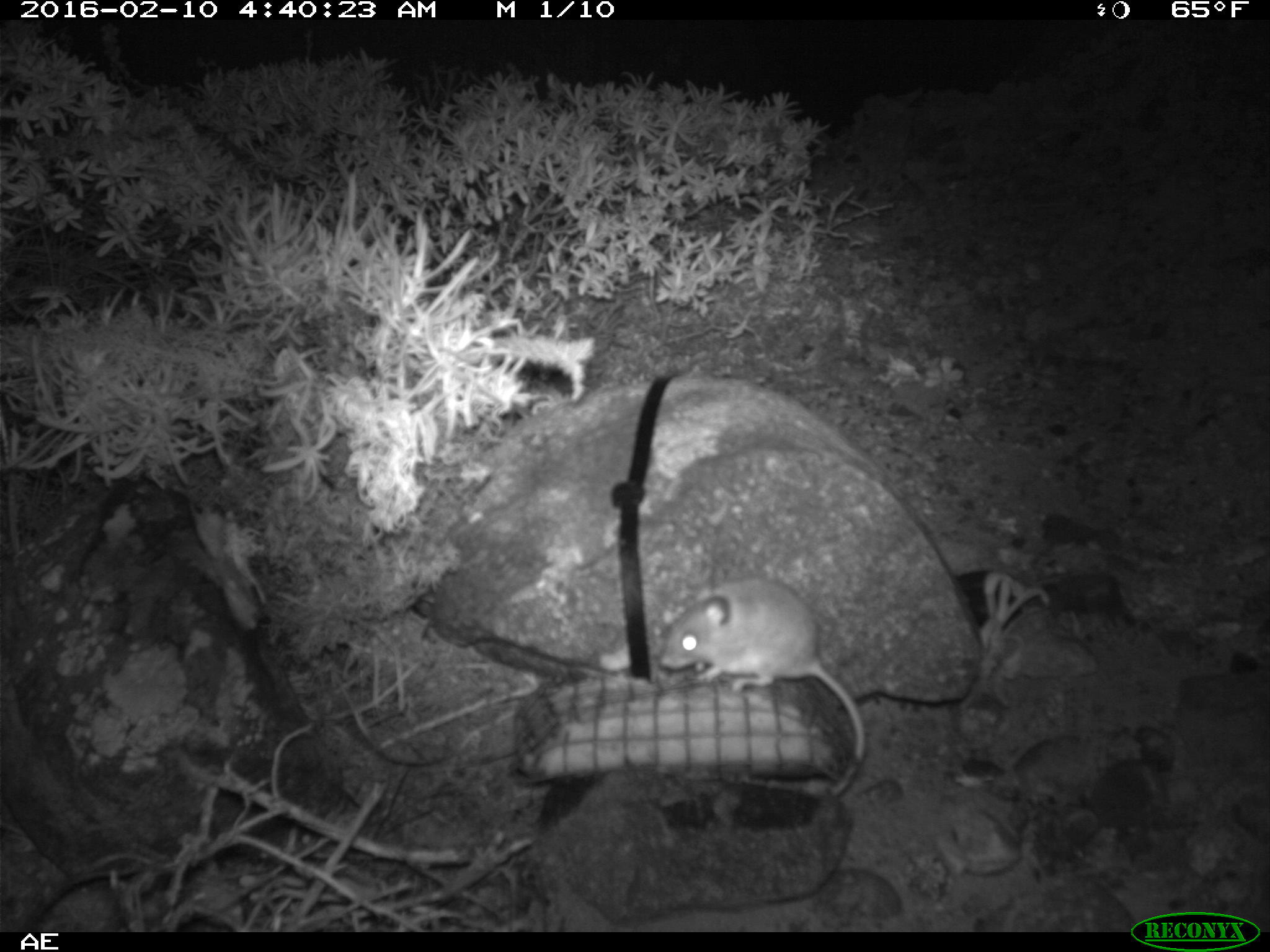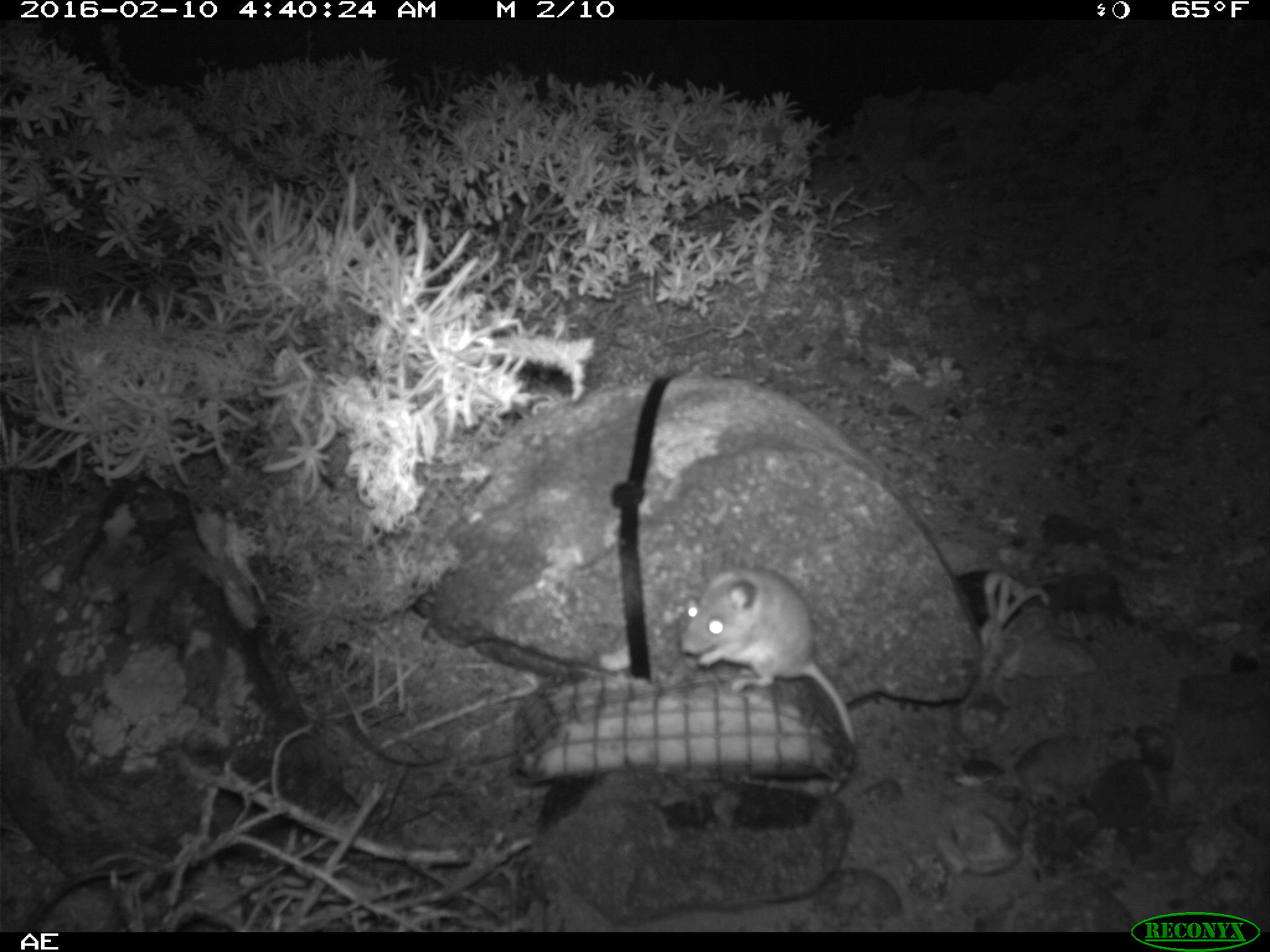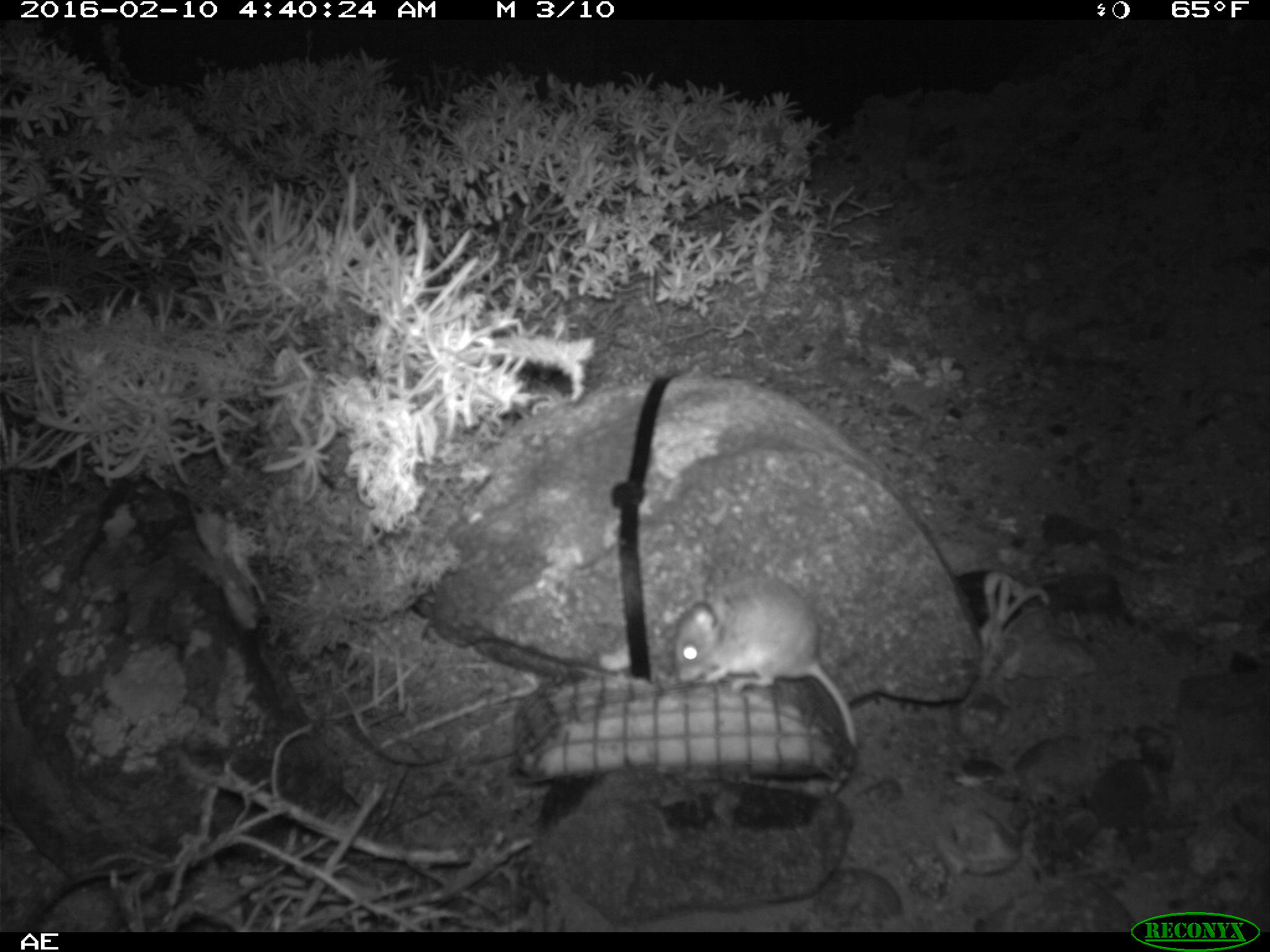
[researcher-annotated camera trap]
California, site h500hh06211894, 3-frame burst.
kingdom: Animalia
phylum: Chordata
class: Mammalia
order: Rodentia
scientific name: Rodentia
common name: rodent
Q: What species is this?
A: Rodent (Rodentia).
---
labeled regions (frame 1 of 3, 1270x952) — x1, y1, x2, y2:
rodent: 659, 578, 868, 795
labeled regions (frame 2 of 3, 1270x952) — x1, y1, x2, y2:
rodent: 680, 567, 856, 751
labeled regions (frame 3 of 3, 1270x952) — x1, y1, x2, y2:
rodent: 675, 578, 857, 794